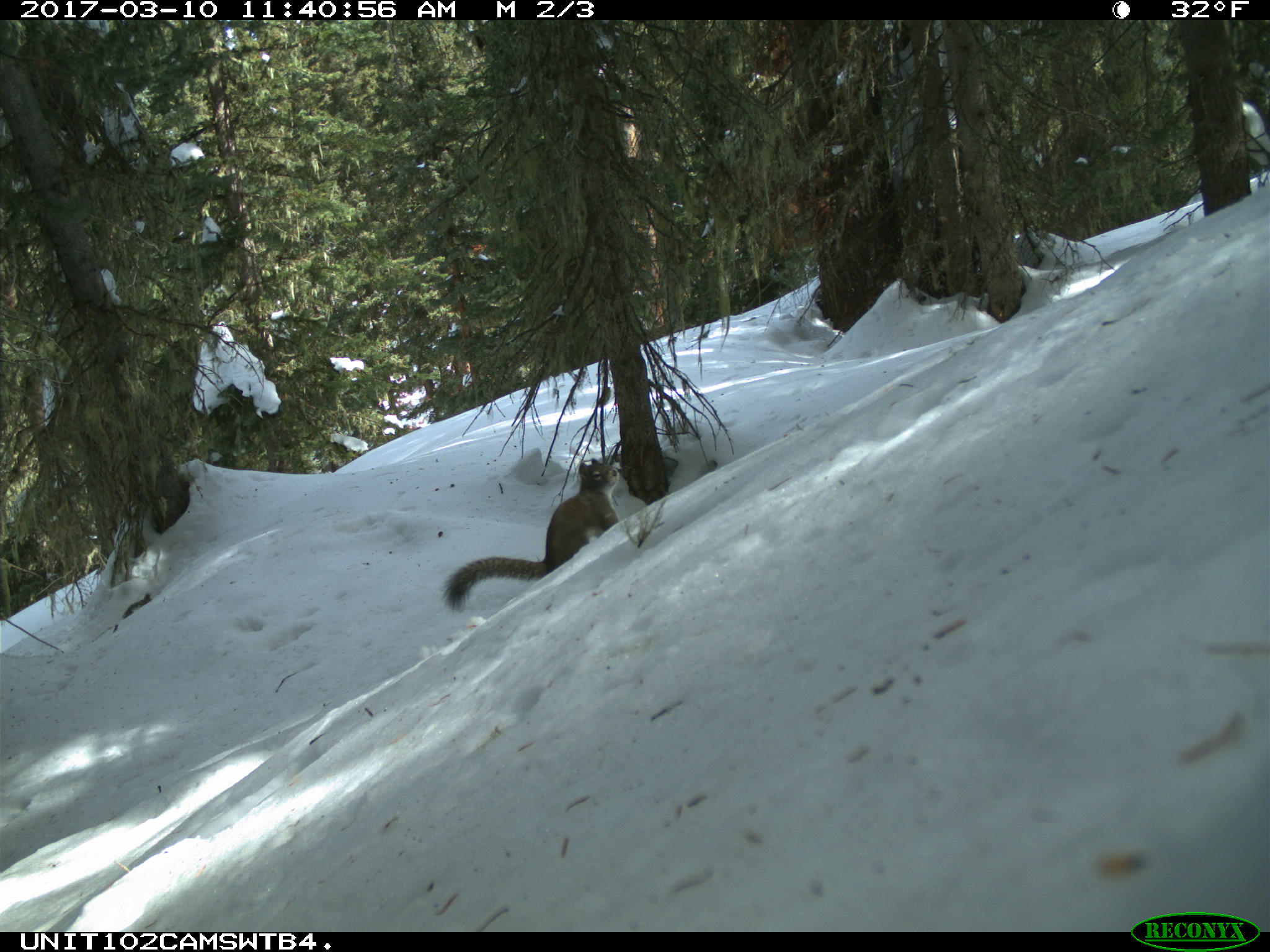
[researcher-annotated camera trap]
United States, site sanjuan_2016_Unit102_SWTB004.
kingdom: Animalia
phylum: Chordata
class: Mammalia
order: Rodentia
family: Sciuridae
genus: Tamiasciurus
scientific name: Tamiasciurus hudsonicus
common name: american red squirrel